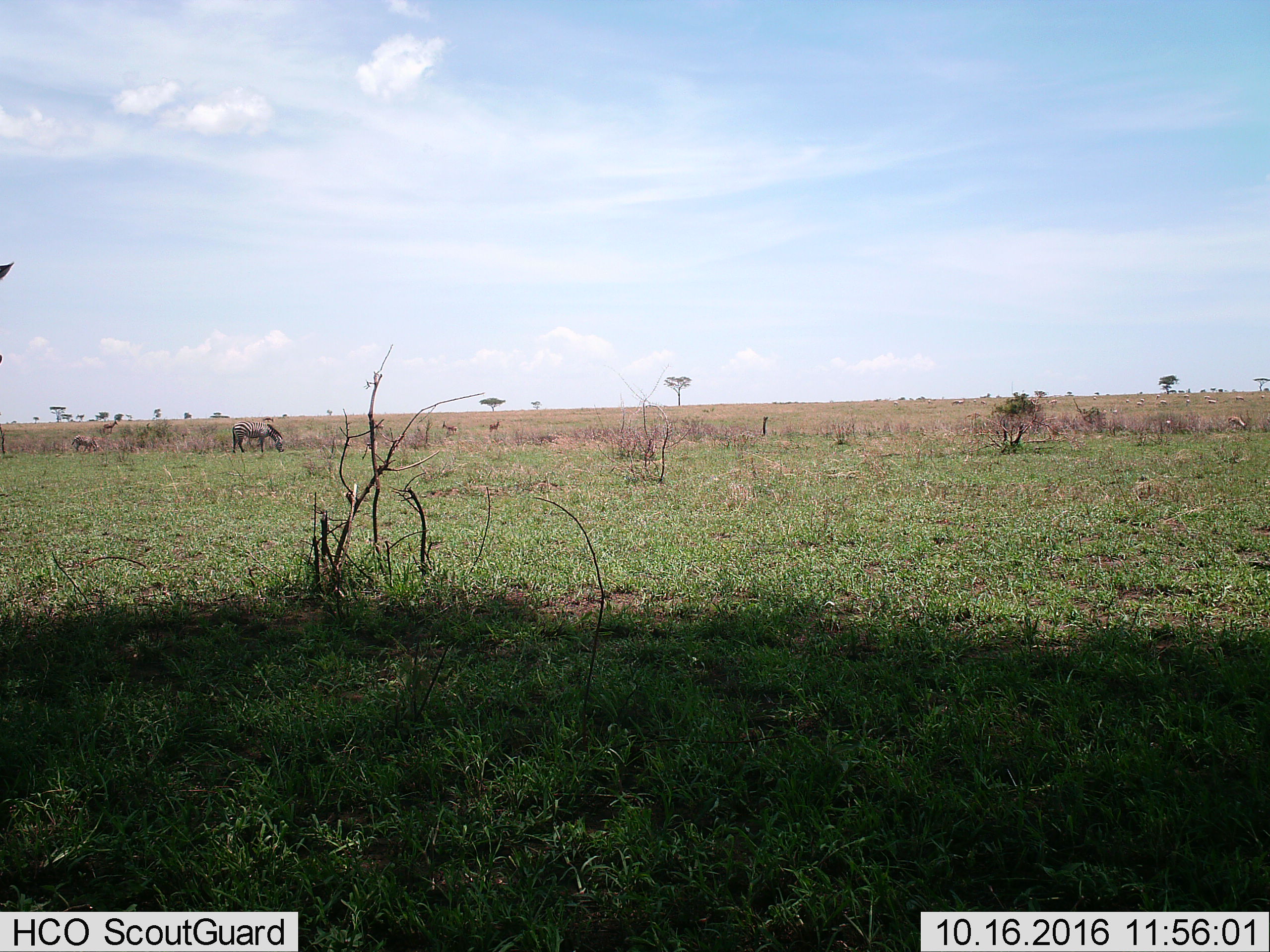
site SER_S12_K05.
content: unidentified animal